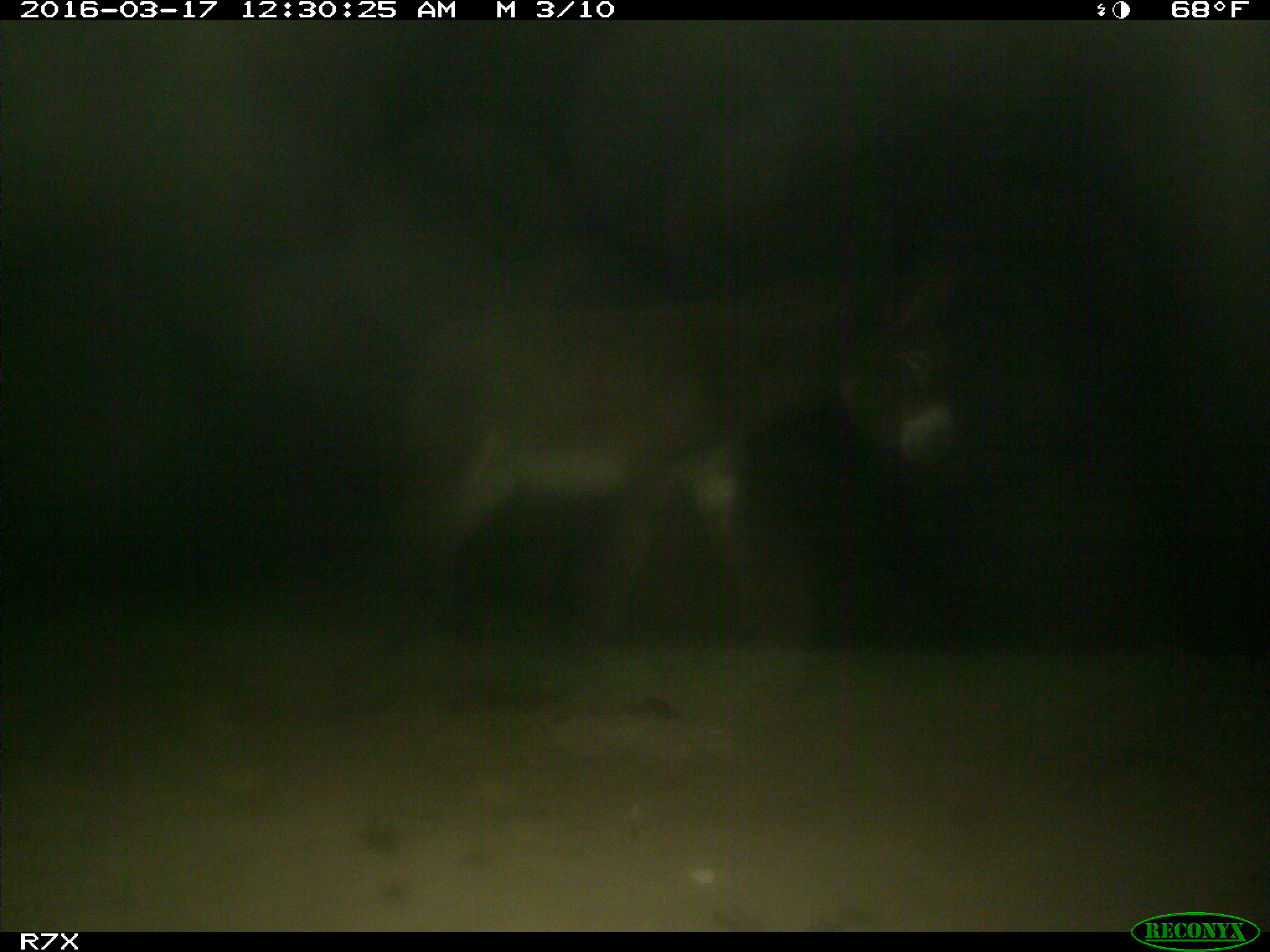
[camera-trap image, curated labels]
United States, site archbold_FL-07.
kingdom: Animalia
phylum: Chordata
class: Mammalia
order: Perissodactyla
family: Equidae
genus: Equus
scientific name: Equus africanus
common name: african wild ass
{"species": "Equus africanus (african wild ass)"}